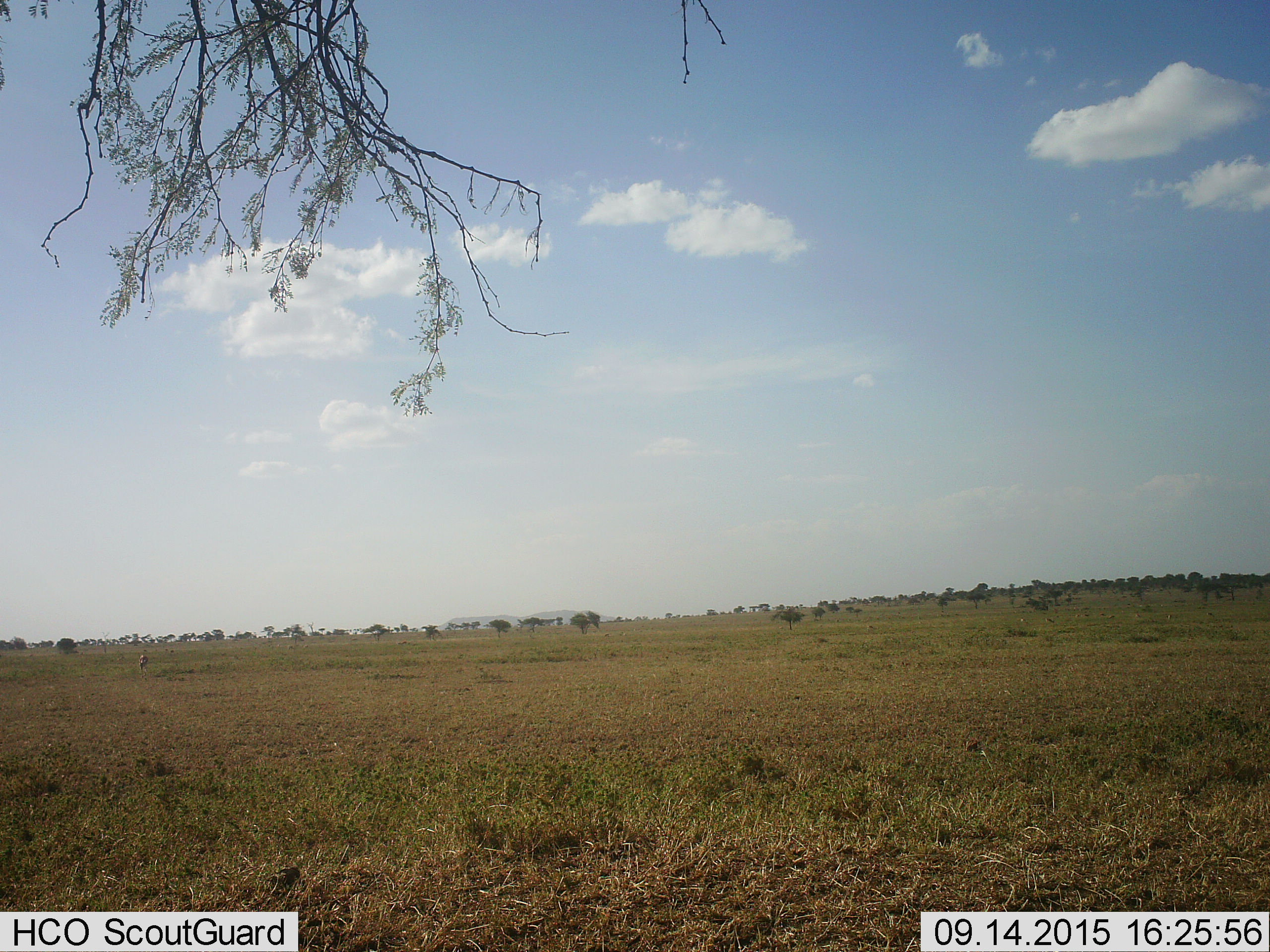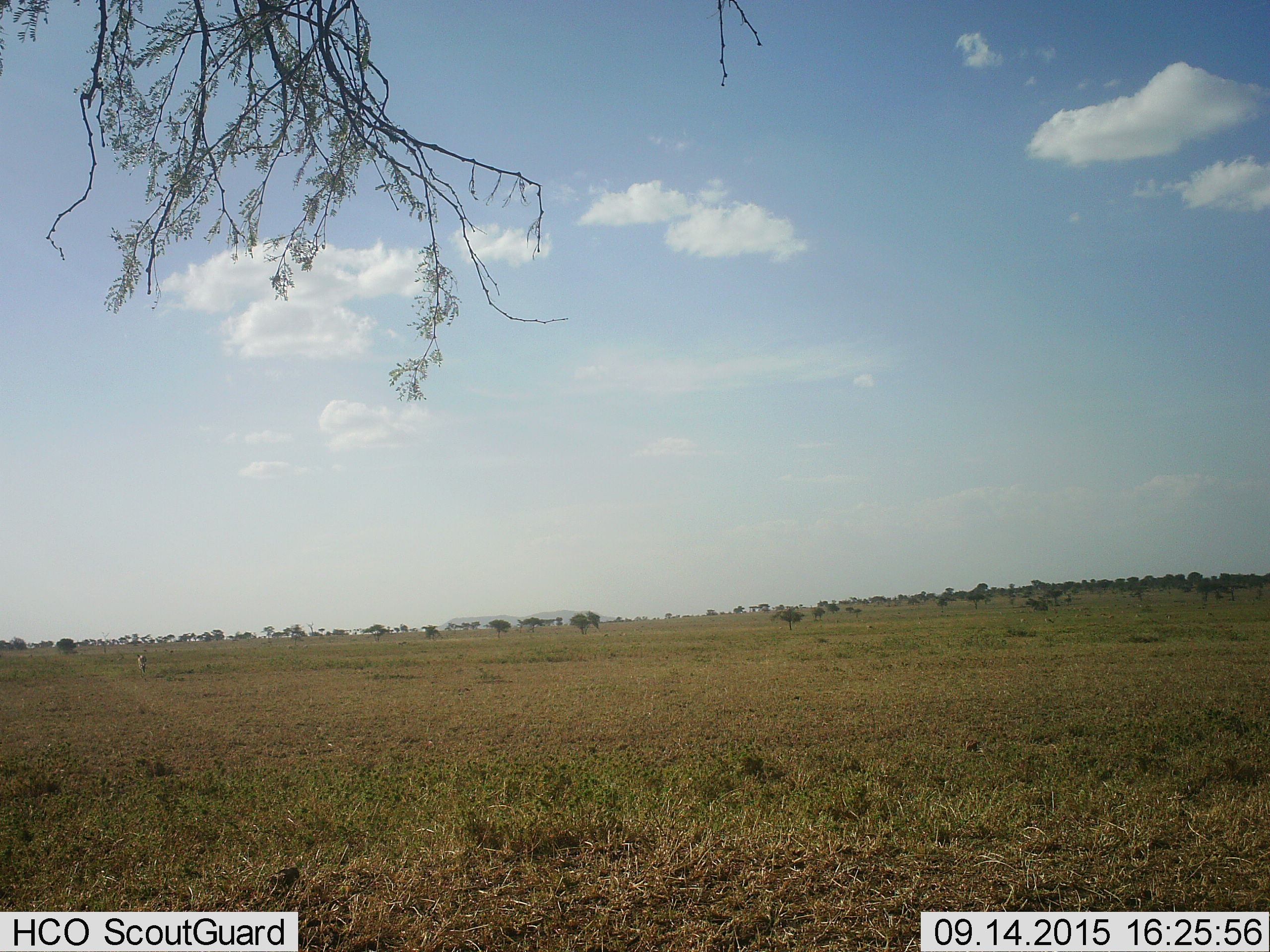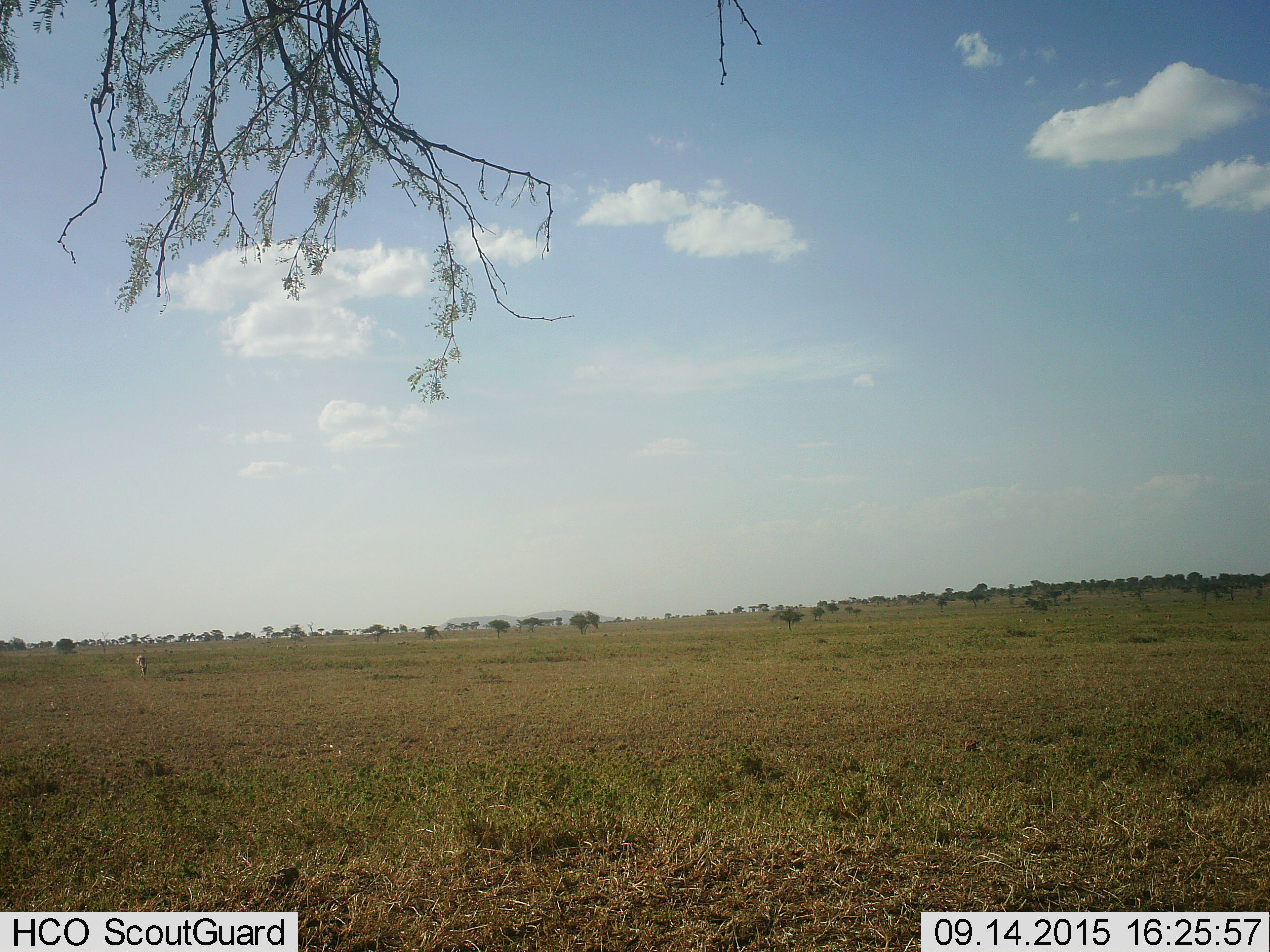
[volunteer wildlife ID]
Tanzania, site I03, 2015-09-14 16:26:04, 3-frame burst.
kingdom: Animalia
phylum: Chordata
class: Mammalia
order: Artiodactyla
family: Bovidae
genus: Eudorcas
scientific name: Eudorcas thomsonii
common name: thomson's gazelle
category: gazellethomsons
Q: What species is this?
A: Gazellethomsons (thomson's gazelle) (Eudorcas thomsonii).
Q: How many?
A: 11-50.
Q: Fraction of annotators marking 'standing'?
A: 25%.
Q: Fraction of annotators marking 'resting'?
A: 0%.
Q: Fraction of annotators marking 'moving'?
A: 25%.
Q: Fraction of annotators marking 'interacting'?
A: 0%.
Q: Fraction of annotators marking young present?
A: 0%.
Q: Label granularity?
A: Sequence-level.